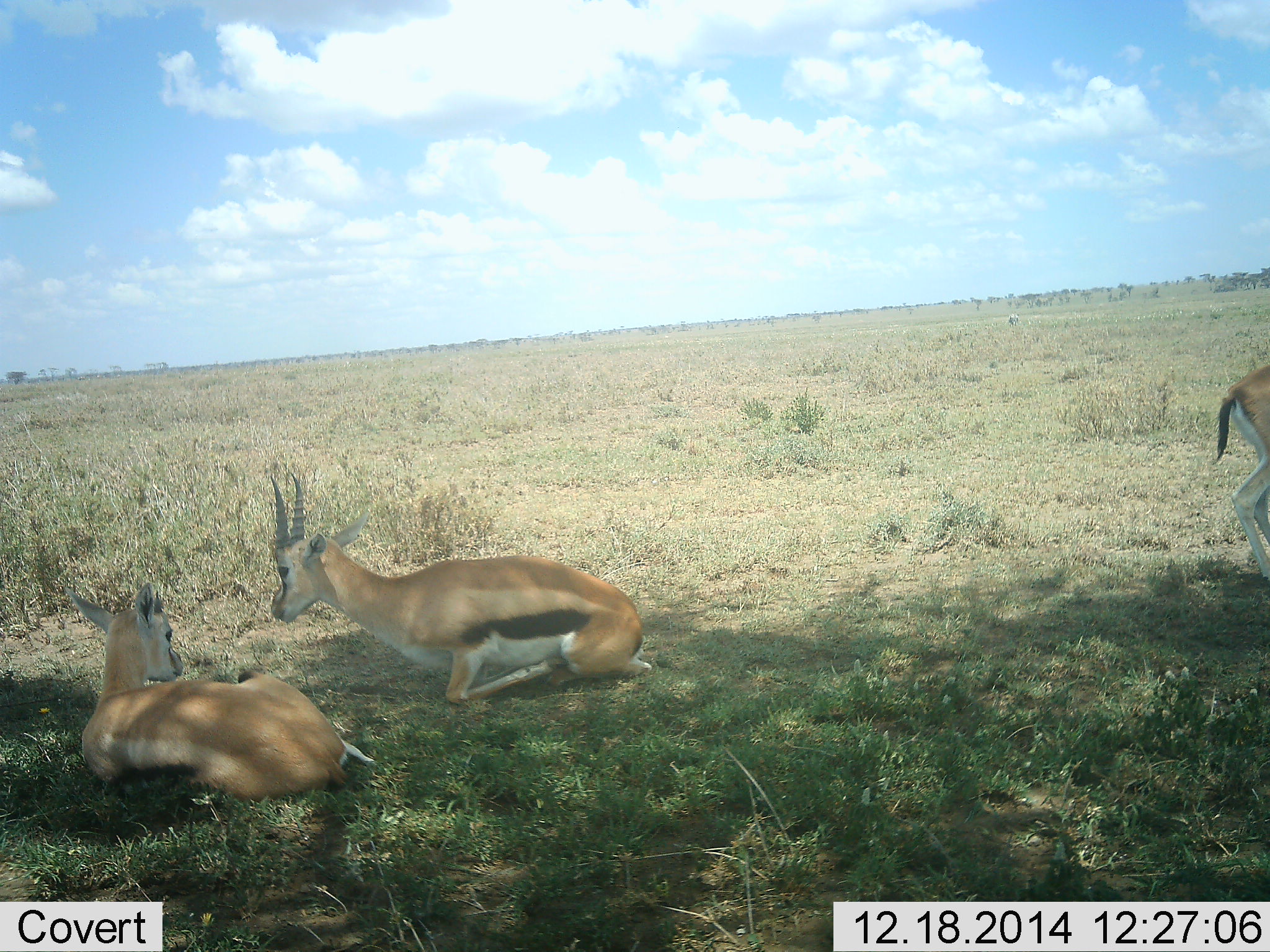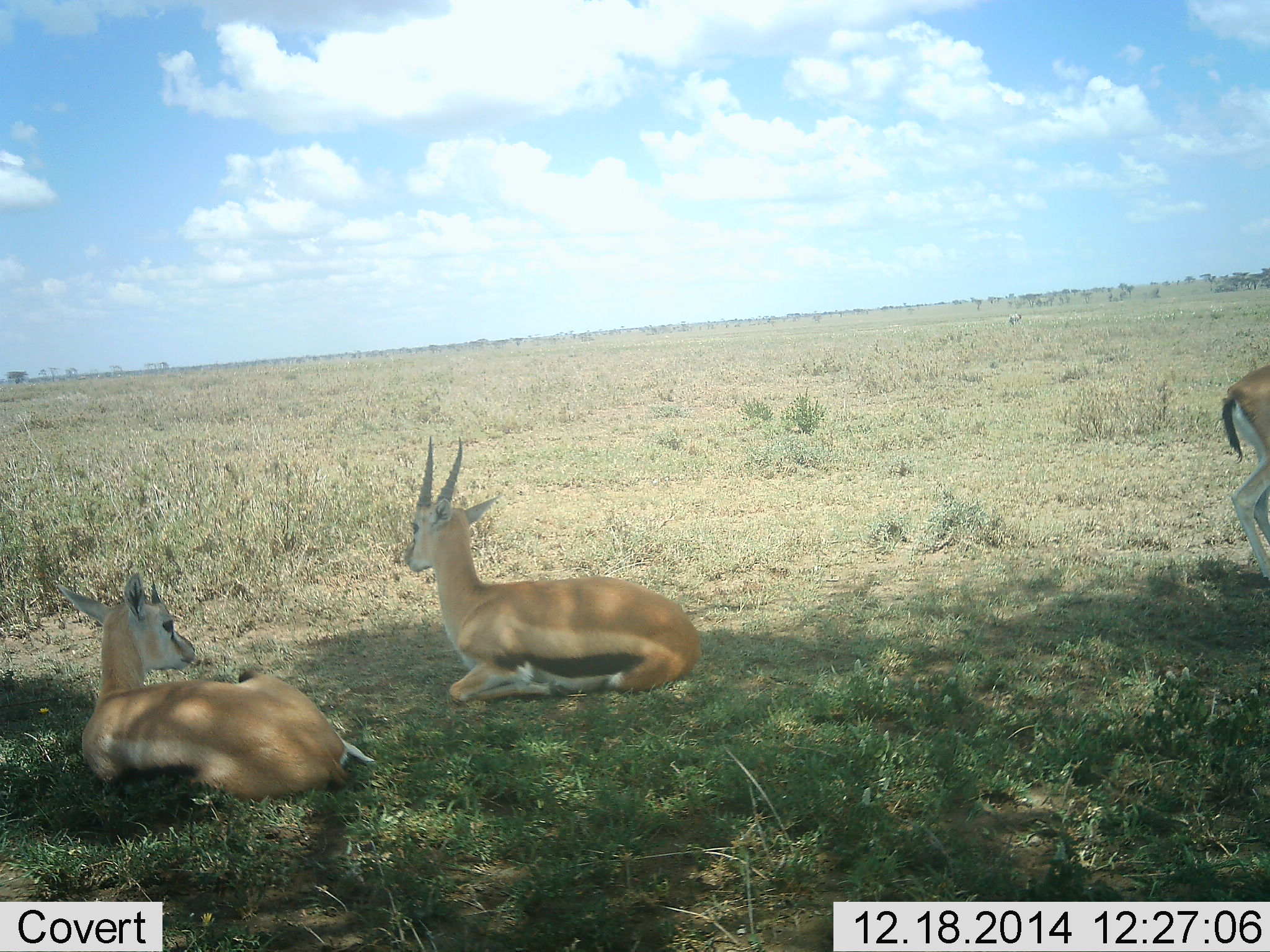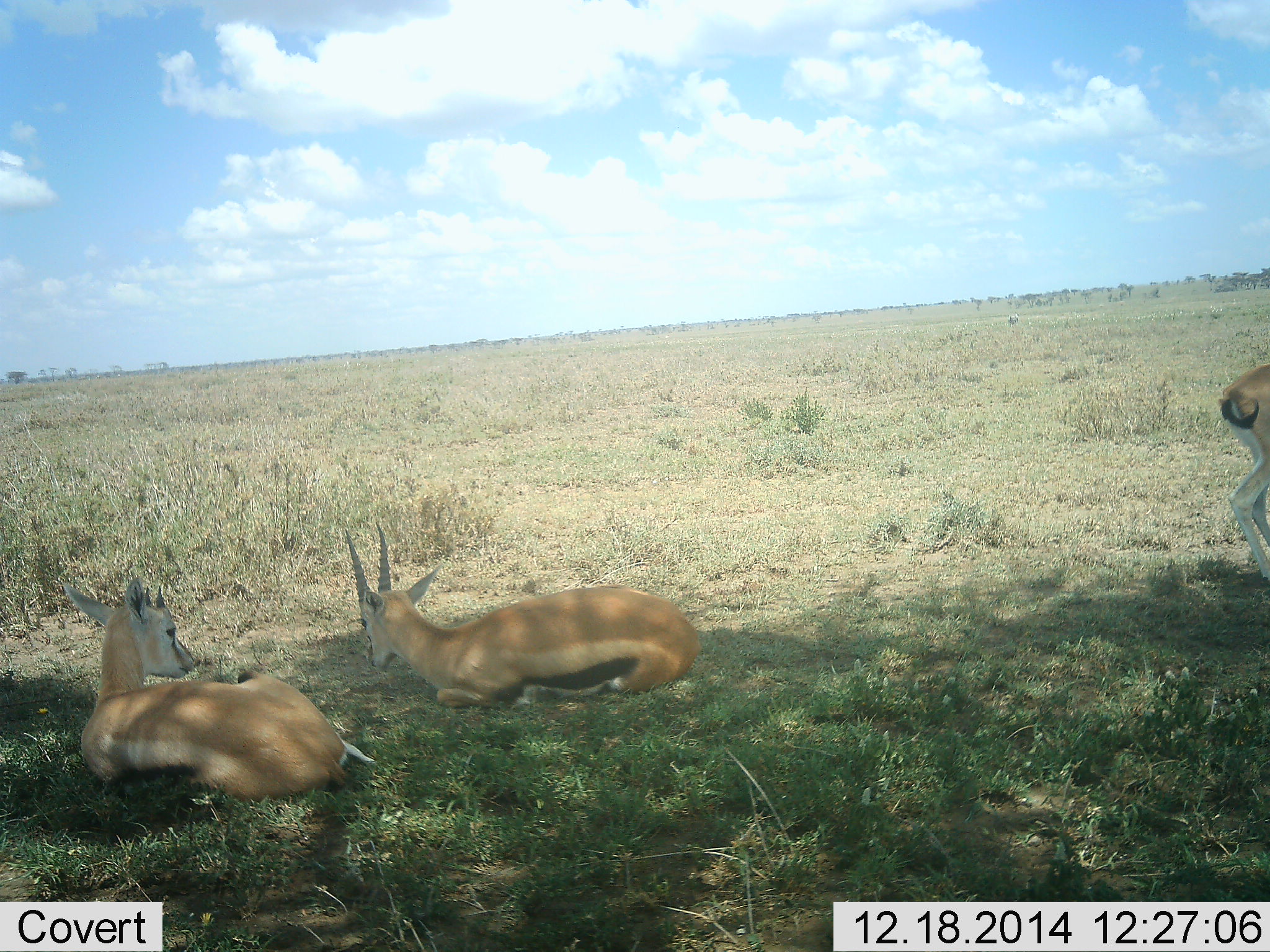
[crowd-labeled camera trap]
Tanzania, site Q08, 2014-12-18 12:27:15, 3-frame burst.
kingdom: Animalia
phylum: Chordata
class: Mammalia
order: Artiodactyla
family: Bovidae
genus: Eudorcas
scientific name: Eudorcas thomsonii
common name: thomson's gazelle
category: gazellethomsons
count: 3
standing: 70%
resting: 100%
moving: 10%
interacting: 0%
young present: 10%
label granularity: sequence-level